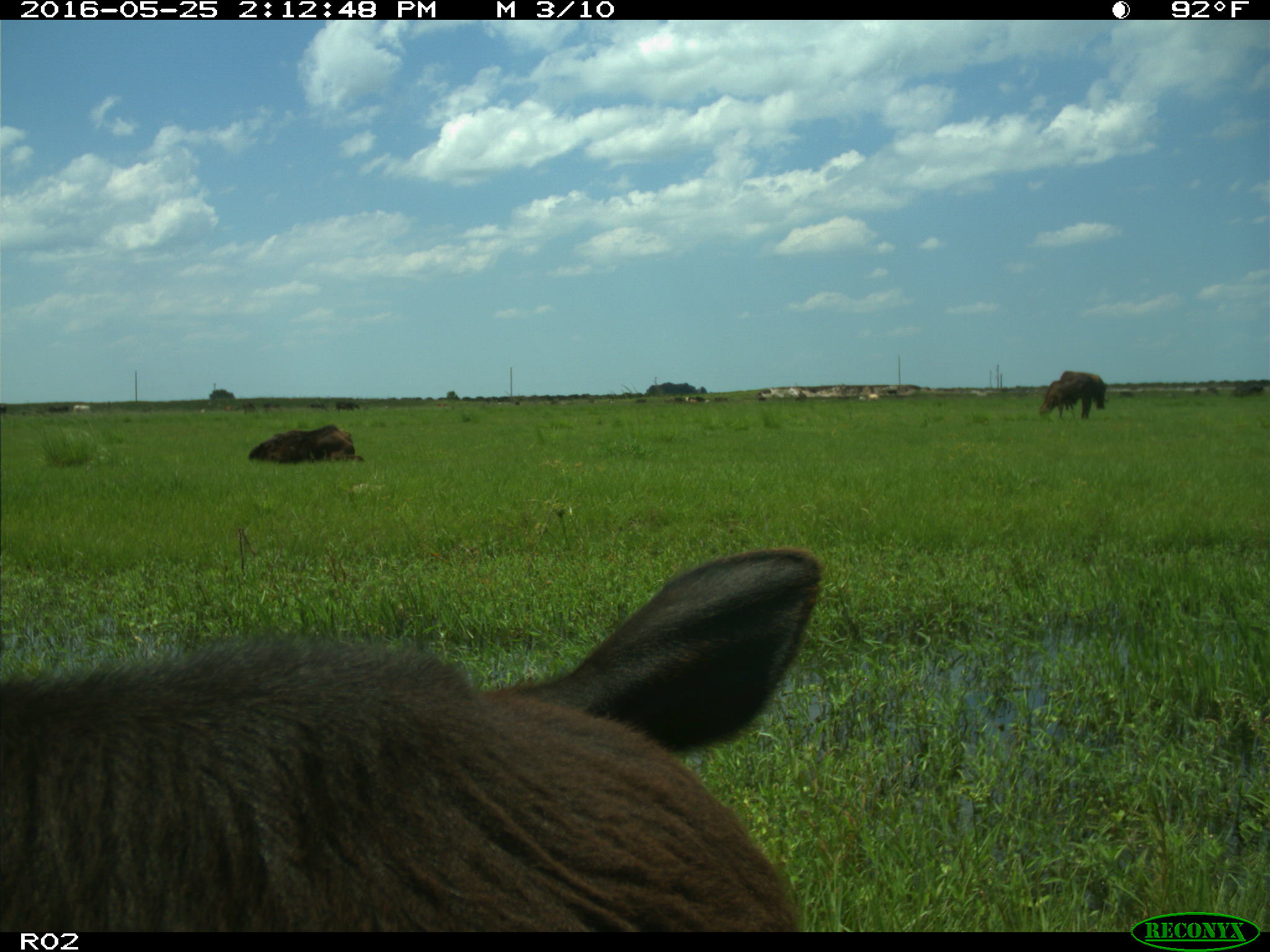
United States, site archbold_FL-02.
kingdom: Animalia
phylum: Chordata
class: Mammalia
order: Artiodactyla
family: Bovidae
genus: Bos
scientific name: Bos taurus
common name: domestic cow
Bos taurus (domestic cow).